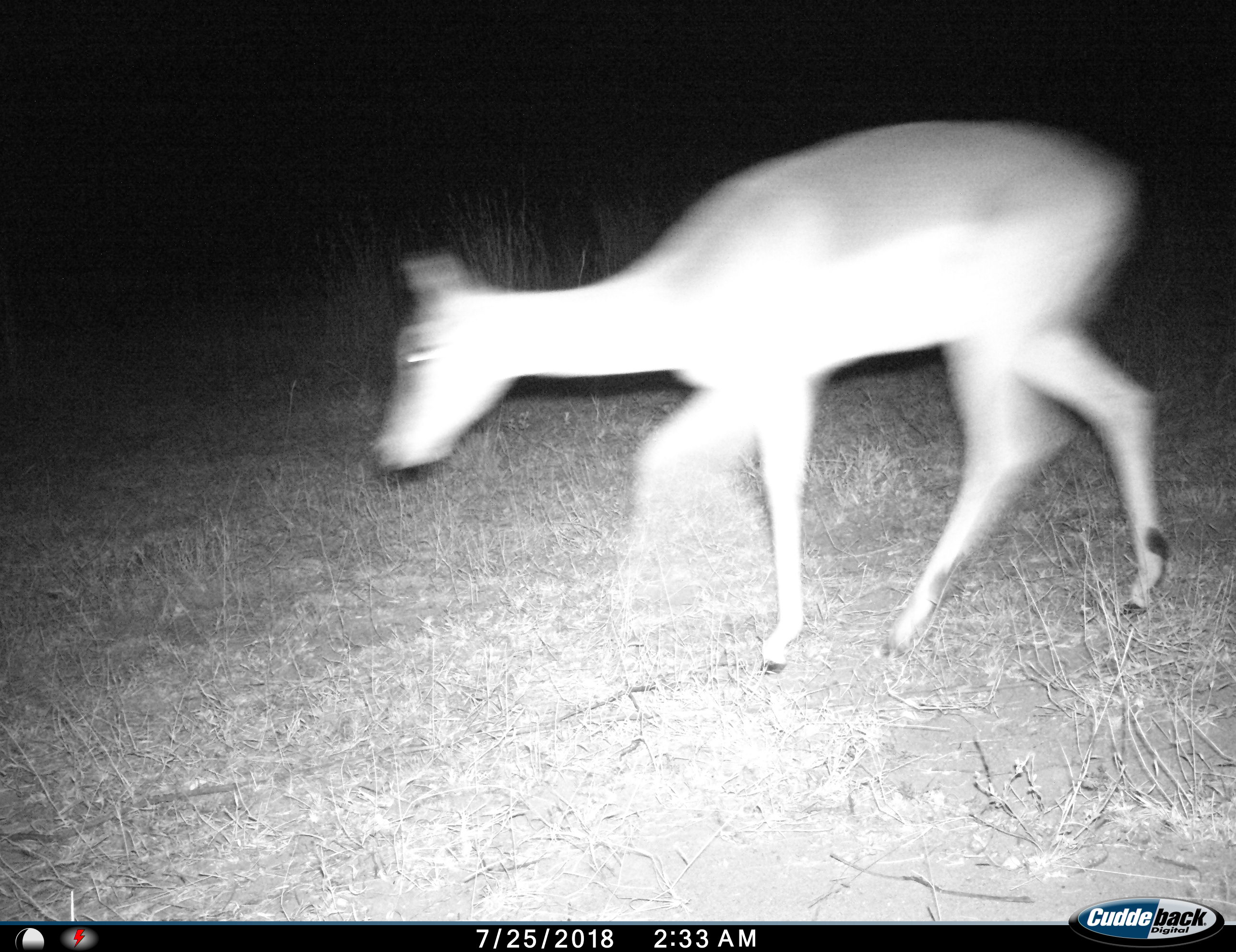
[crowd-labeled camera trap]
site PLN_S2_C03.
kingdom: Animalia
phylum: Chordata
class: Mammalia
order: Artiodactyla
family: Bovidae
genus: Aepyceros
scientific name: Aepyceros melampus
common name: impala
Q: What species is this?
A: Impala (Aepyceros melampus).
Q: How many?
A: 1.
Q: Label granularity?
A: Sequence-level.